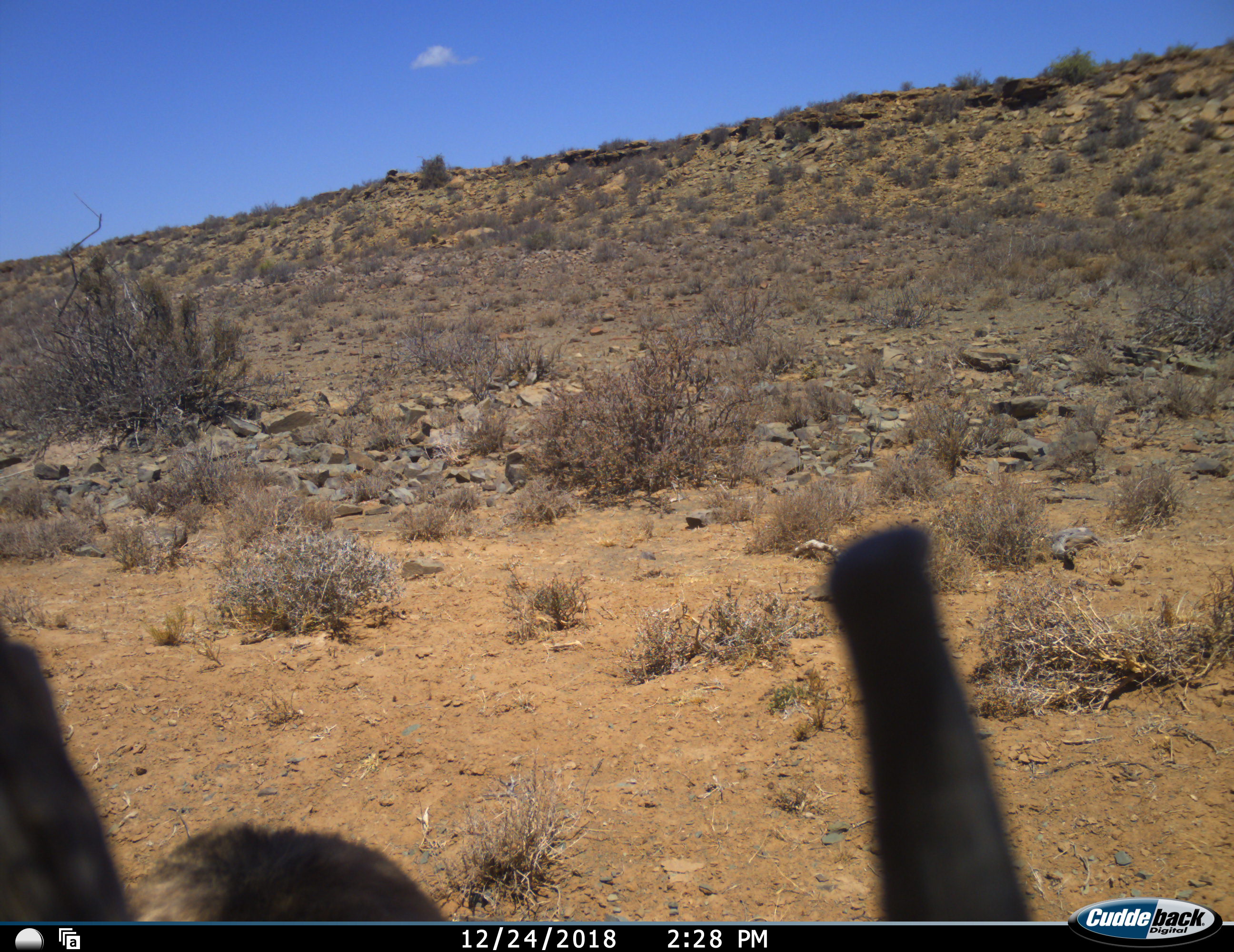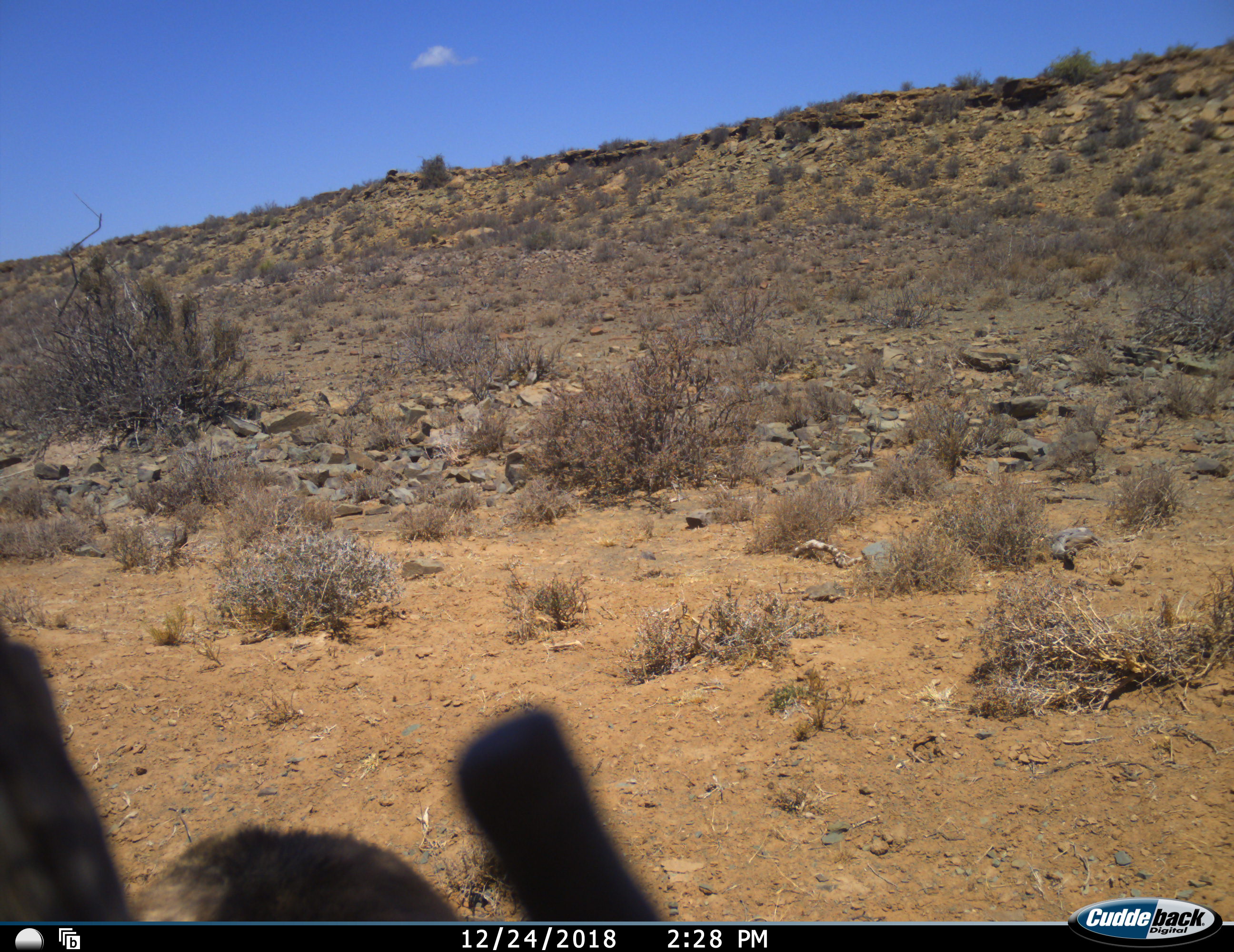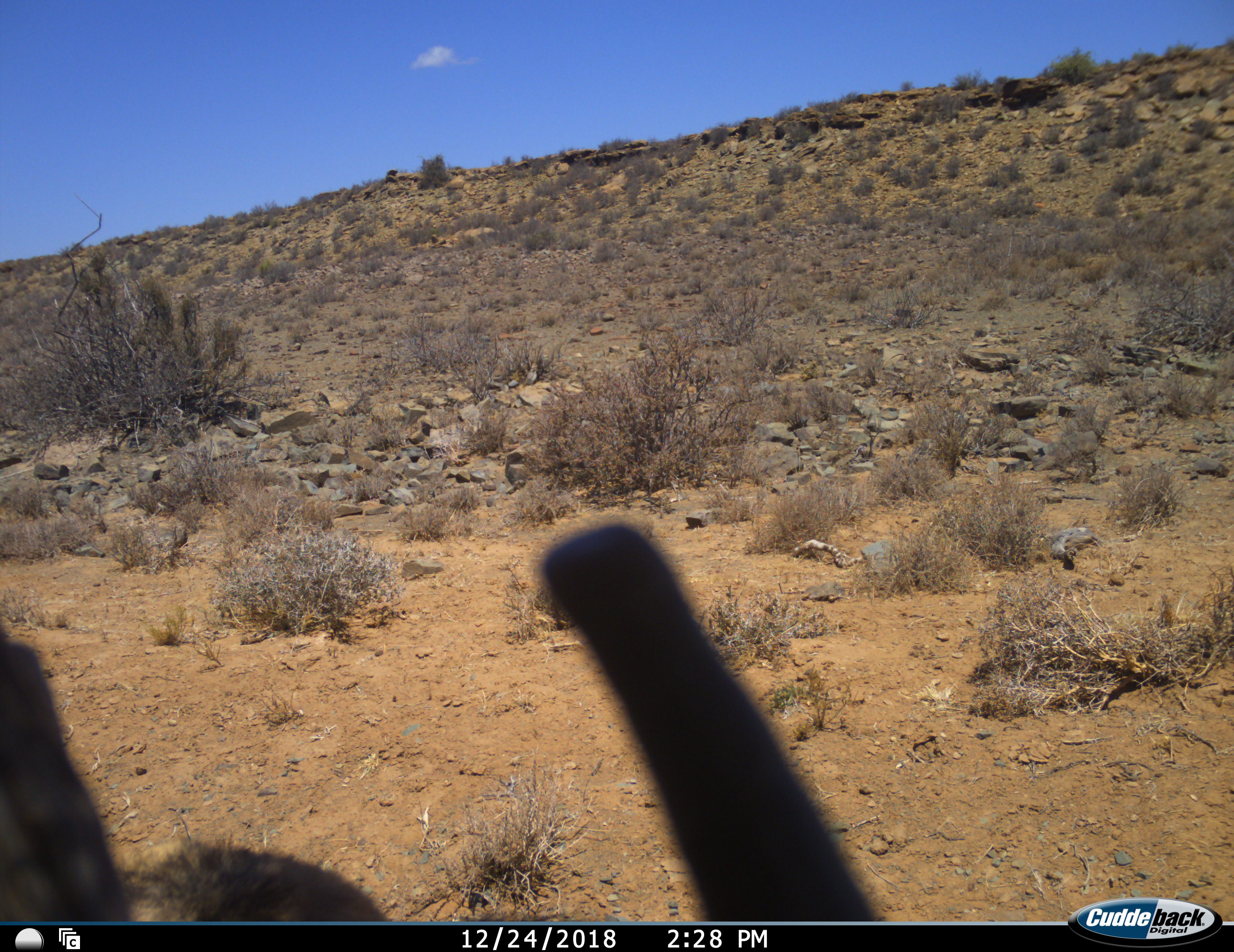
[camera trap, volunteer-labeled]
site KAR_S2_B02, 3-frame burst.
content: unidentified animal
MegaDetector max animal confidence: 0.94